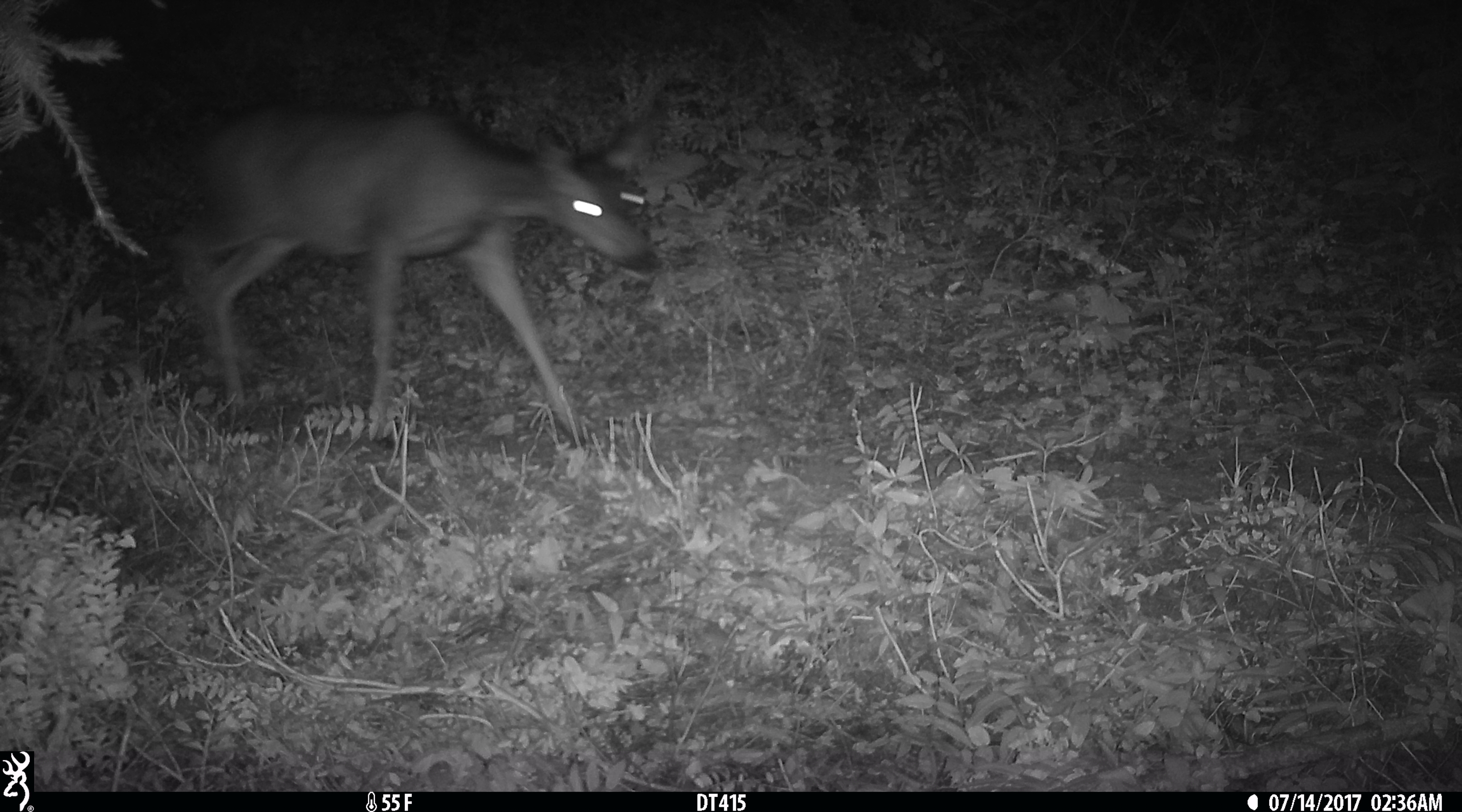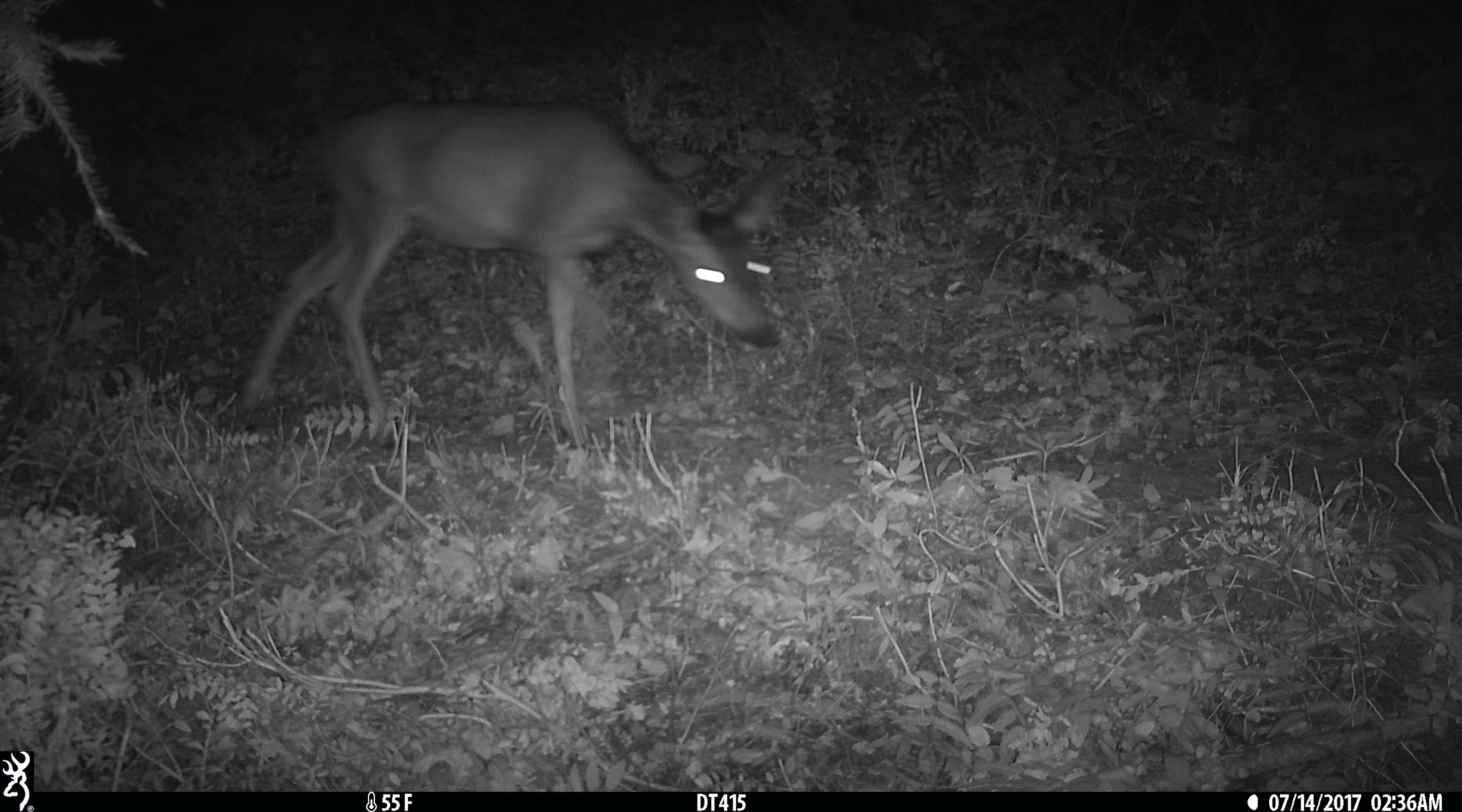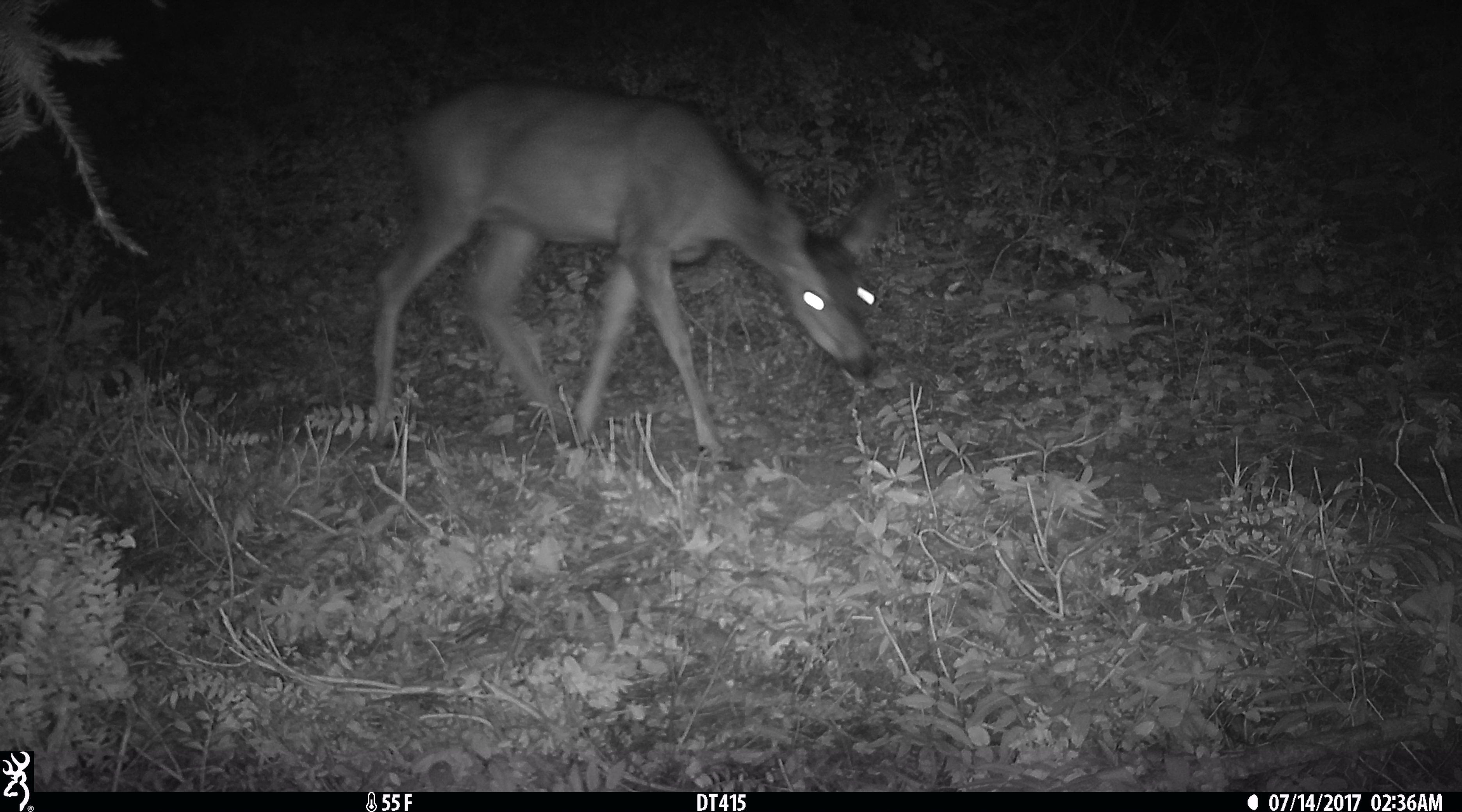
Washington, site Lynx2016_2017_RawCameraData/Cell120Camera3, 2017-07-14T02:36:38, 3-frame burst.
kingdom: Animalia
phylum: Chordata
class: Mammalia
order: Artiodactyla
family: Cervidae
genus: Odocoileus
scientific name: Odocoileus hemionus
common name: mule deer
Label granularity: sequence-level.